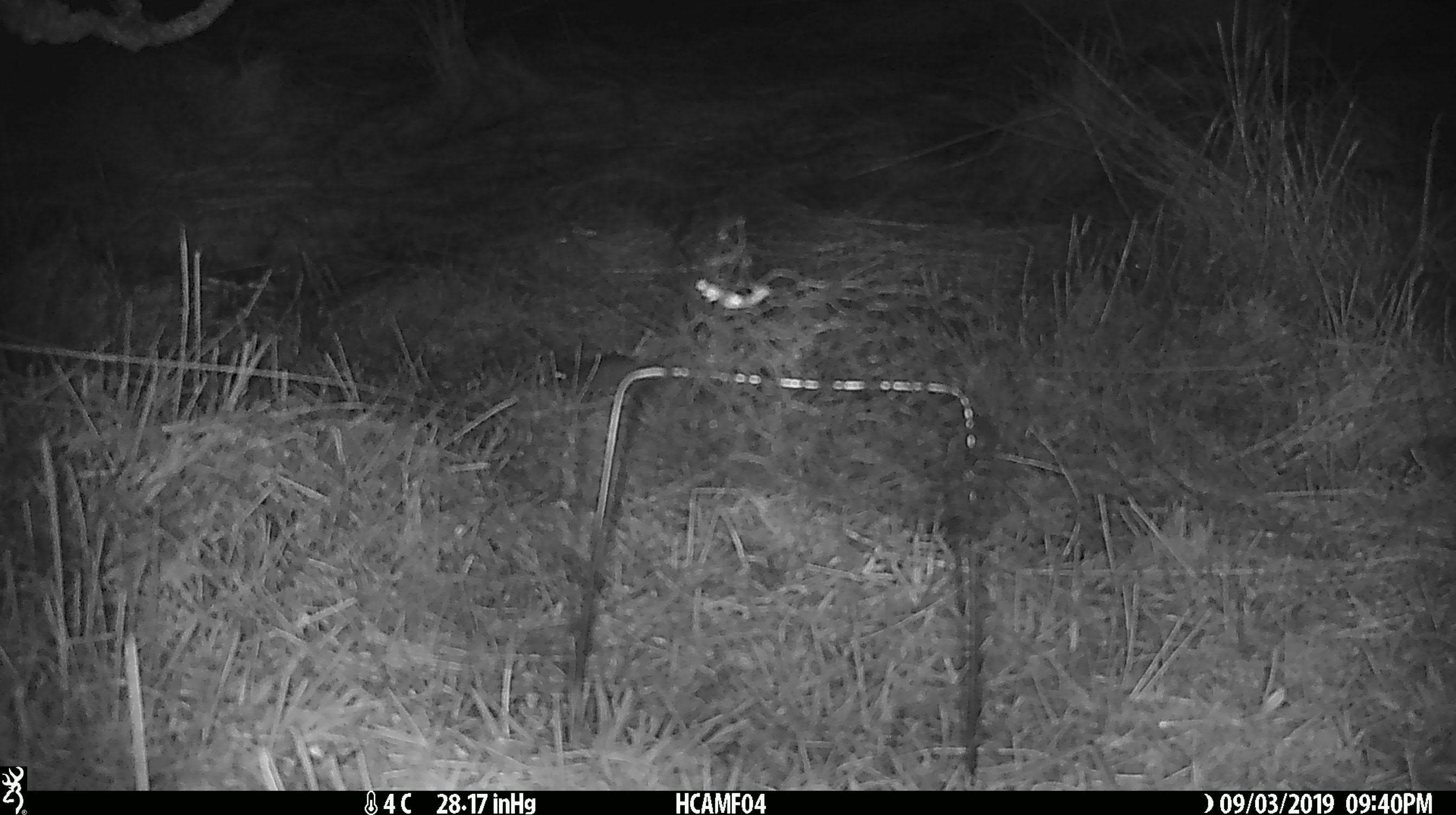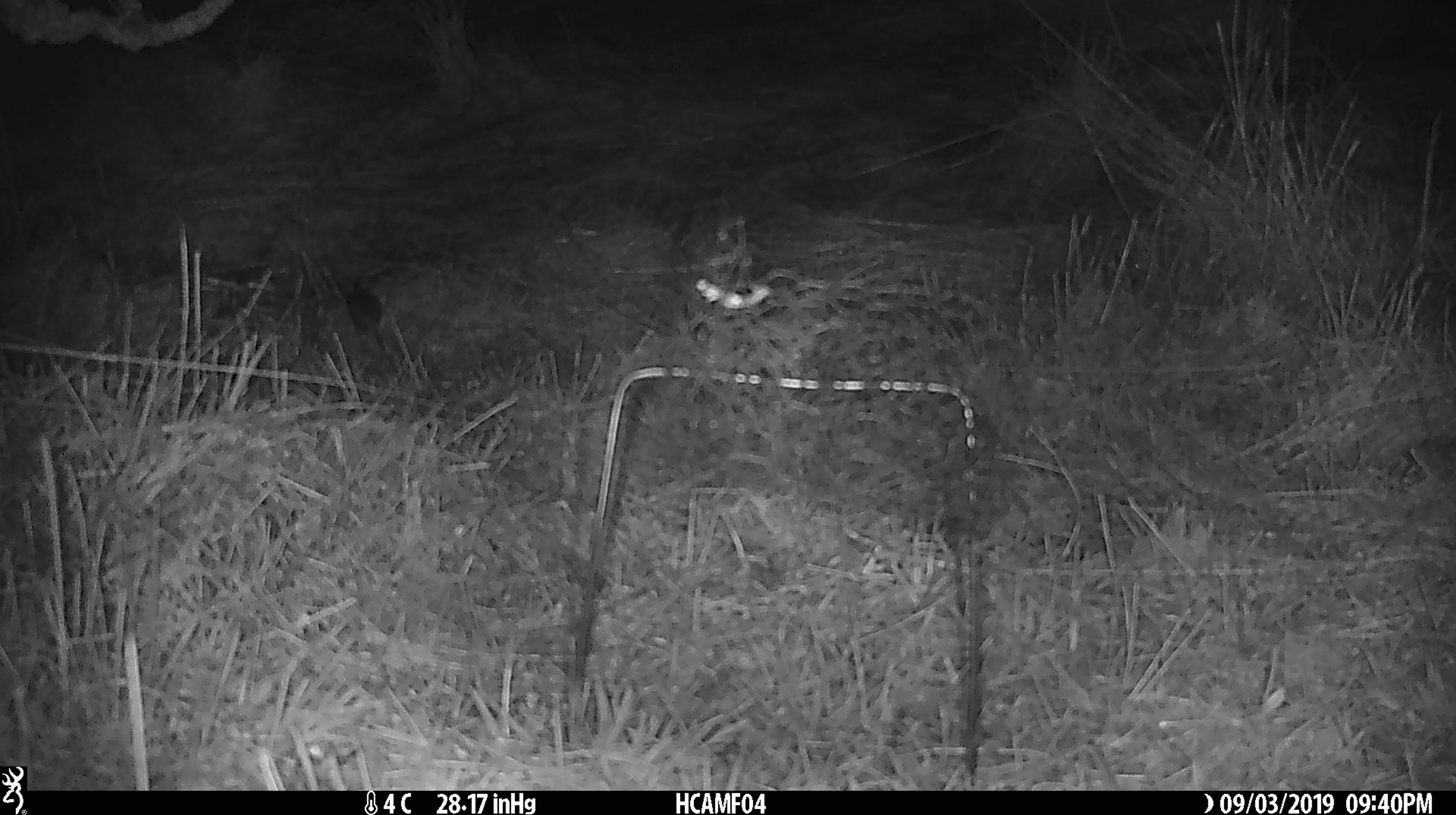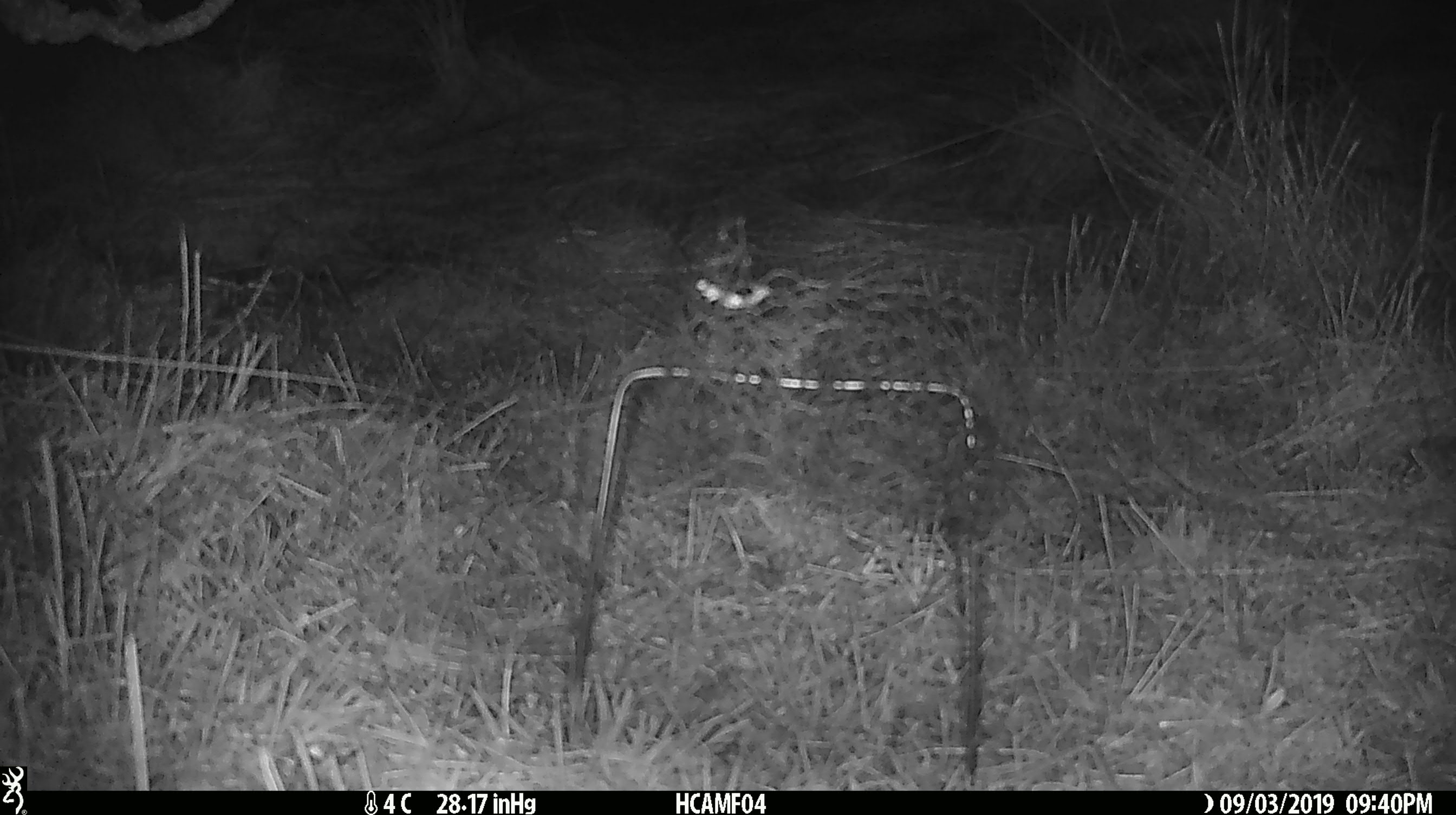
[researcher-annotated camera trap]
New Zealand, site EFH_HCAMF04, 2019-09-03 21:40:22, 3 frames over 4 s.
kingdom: Animalia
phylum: Chordata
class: Mammalia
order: Rodentia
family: Muridae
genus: Mus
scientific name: Mus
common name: mouse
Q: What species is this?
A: Mouse (Mus).